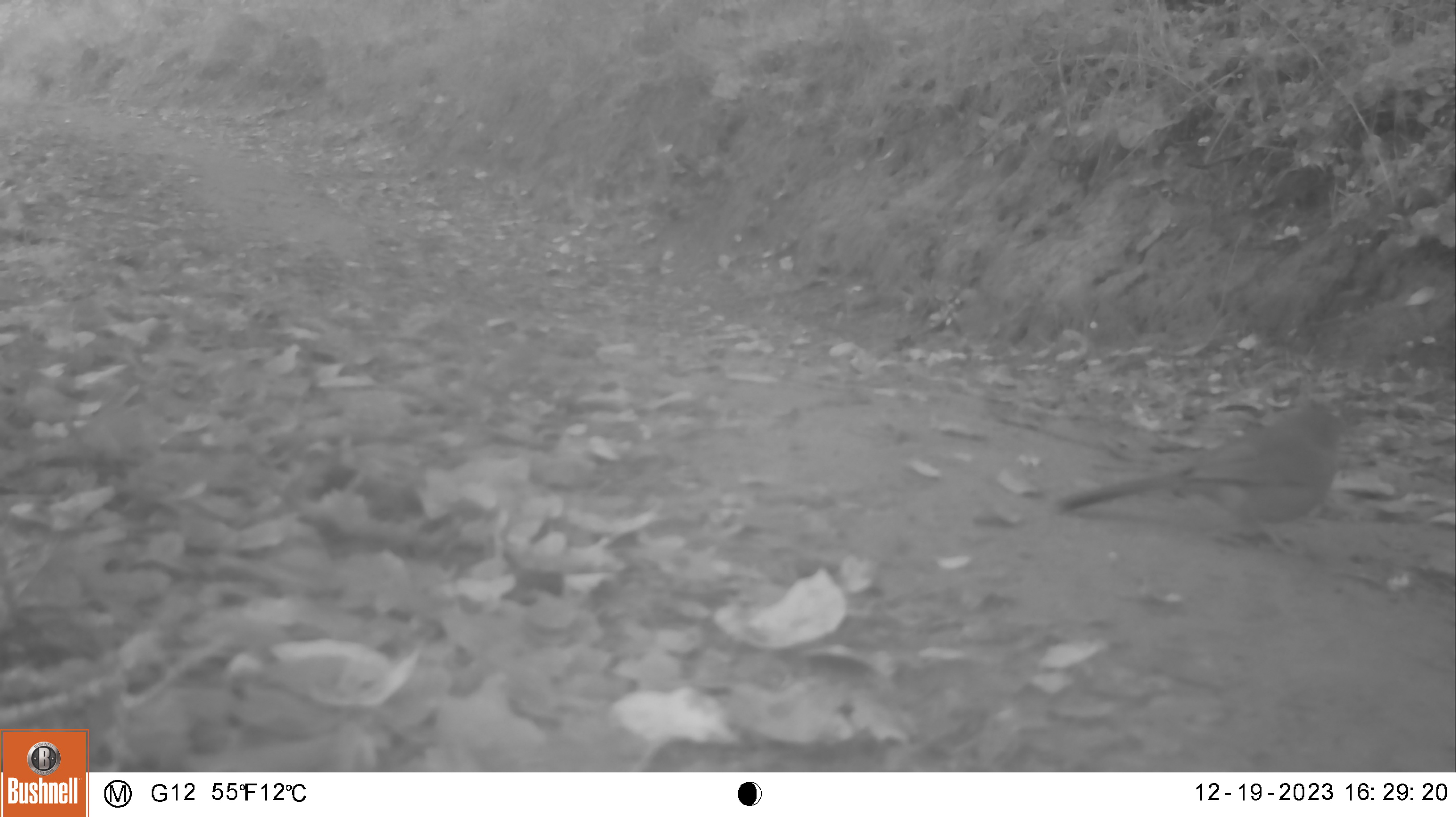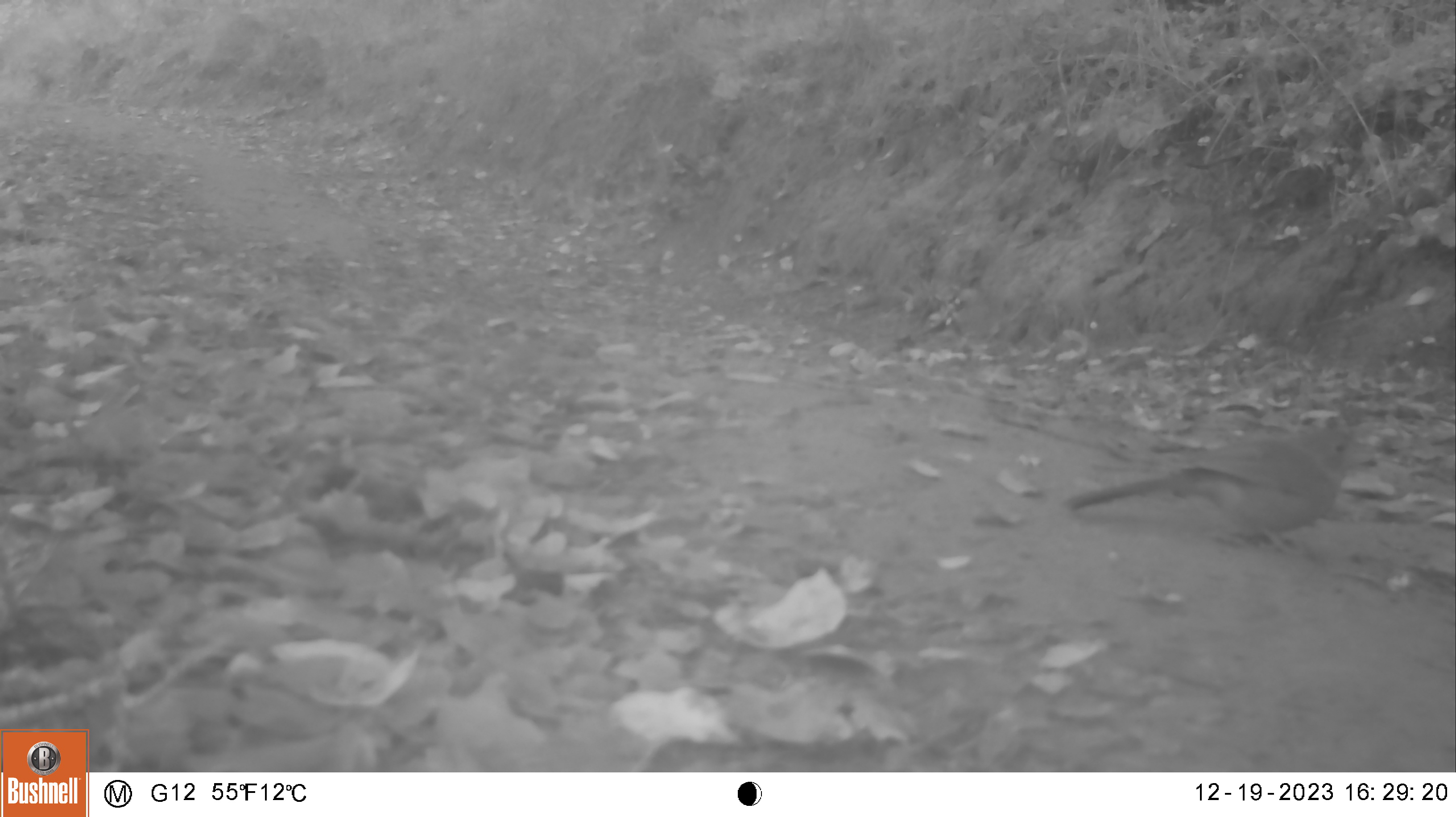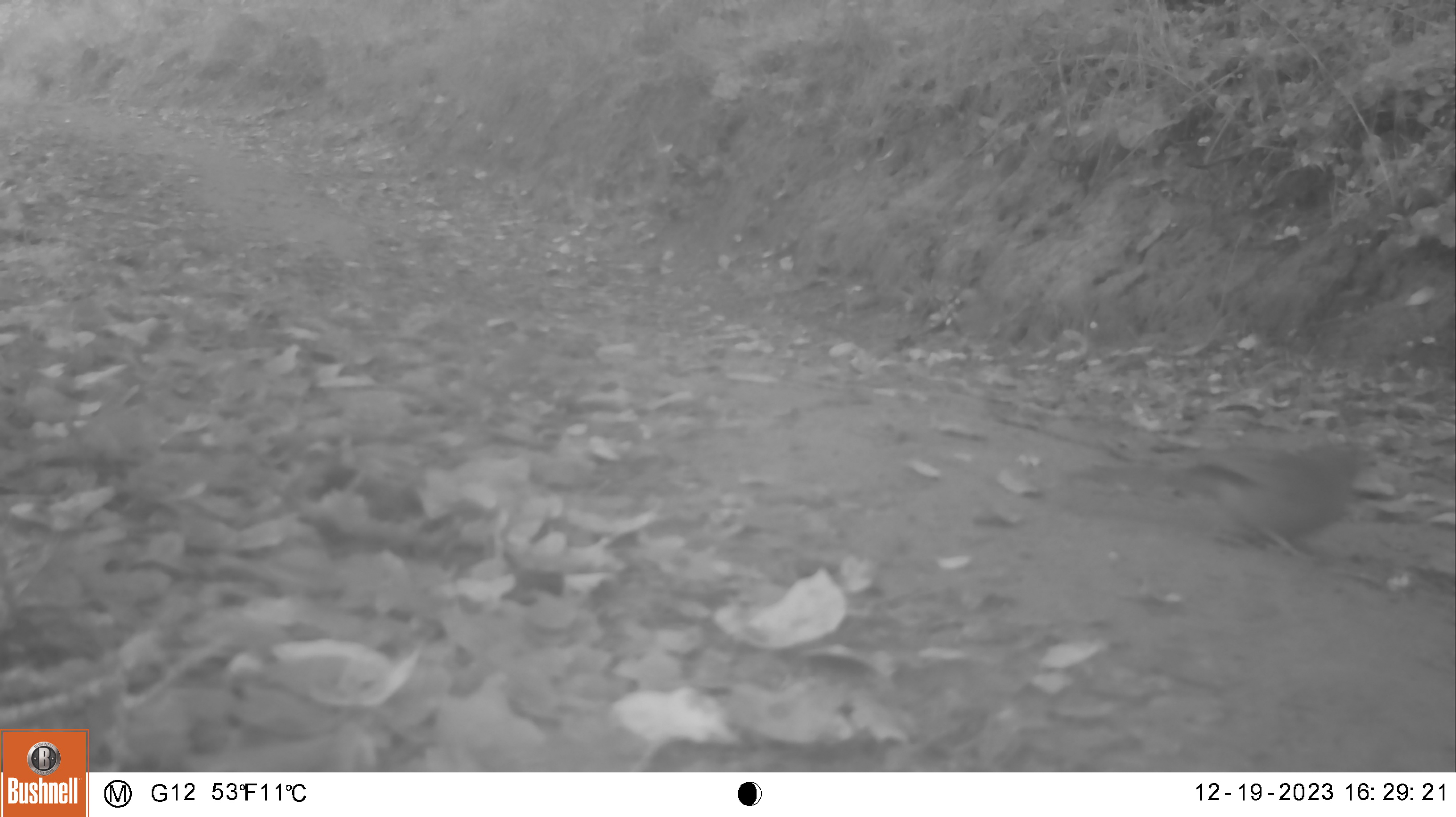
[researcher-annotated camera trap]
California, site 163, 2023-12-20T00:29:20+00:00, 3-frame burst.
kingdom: Animalia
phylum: Chordata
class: Aves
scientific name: Aves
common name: bird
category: unknown bird